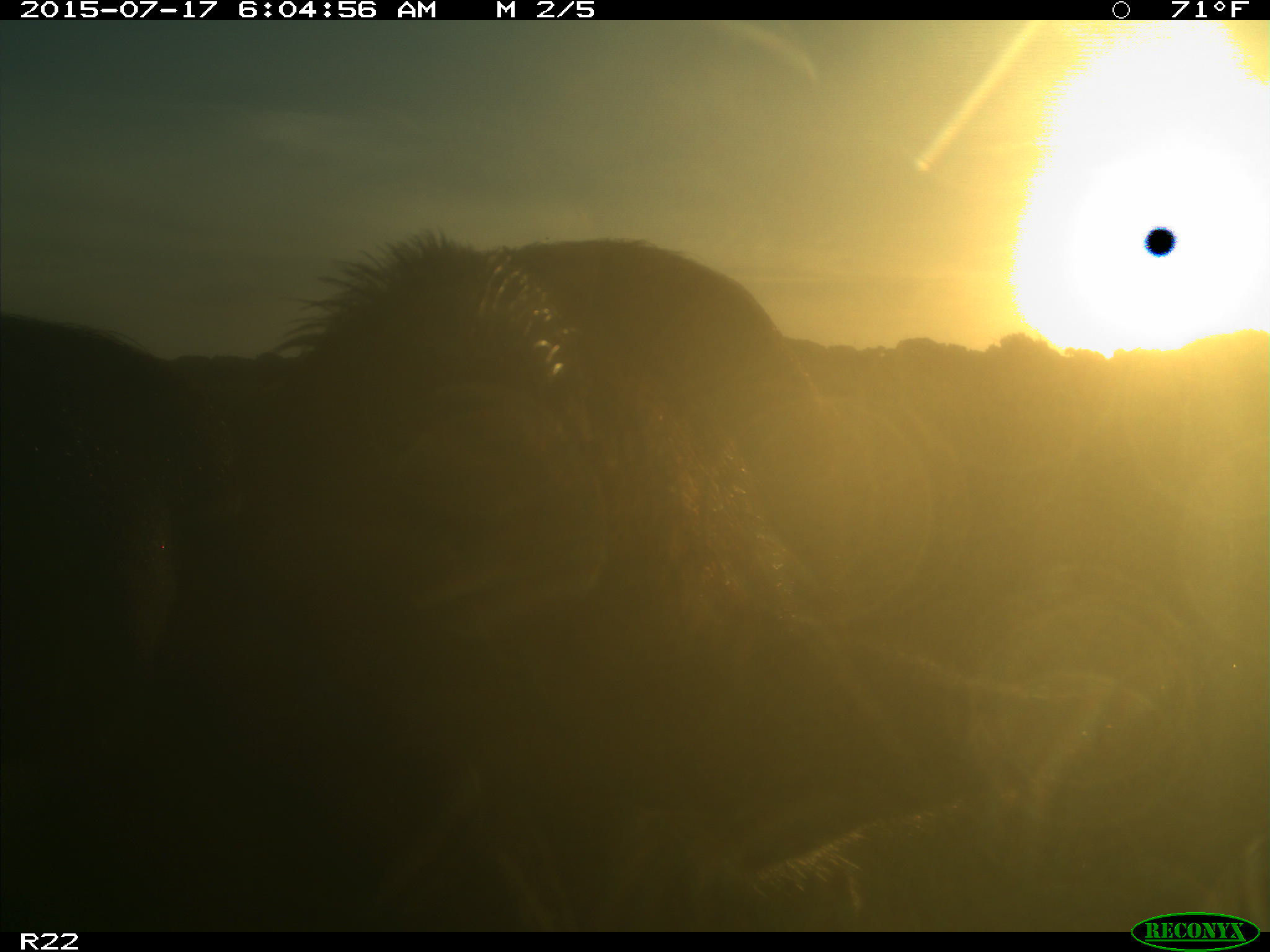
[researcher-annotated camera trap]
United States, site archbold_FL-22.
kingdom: Animalia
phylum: Chordata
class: Mammalia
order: Artiodactyla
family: Bovidae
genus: Bos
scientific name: Bos taurus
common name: domestic cow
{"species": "Bos taurus (domestic cow)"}